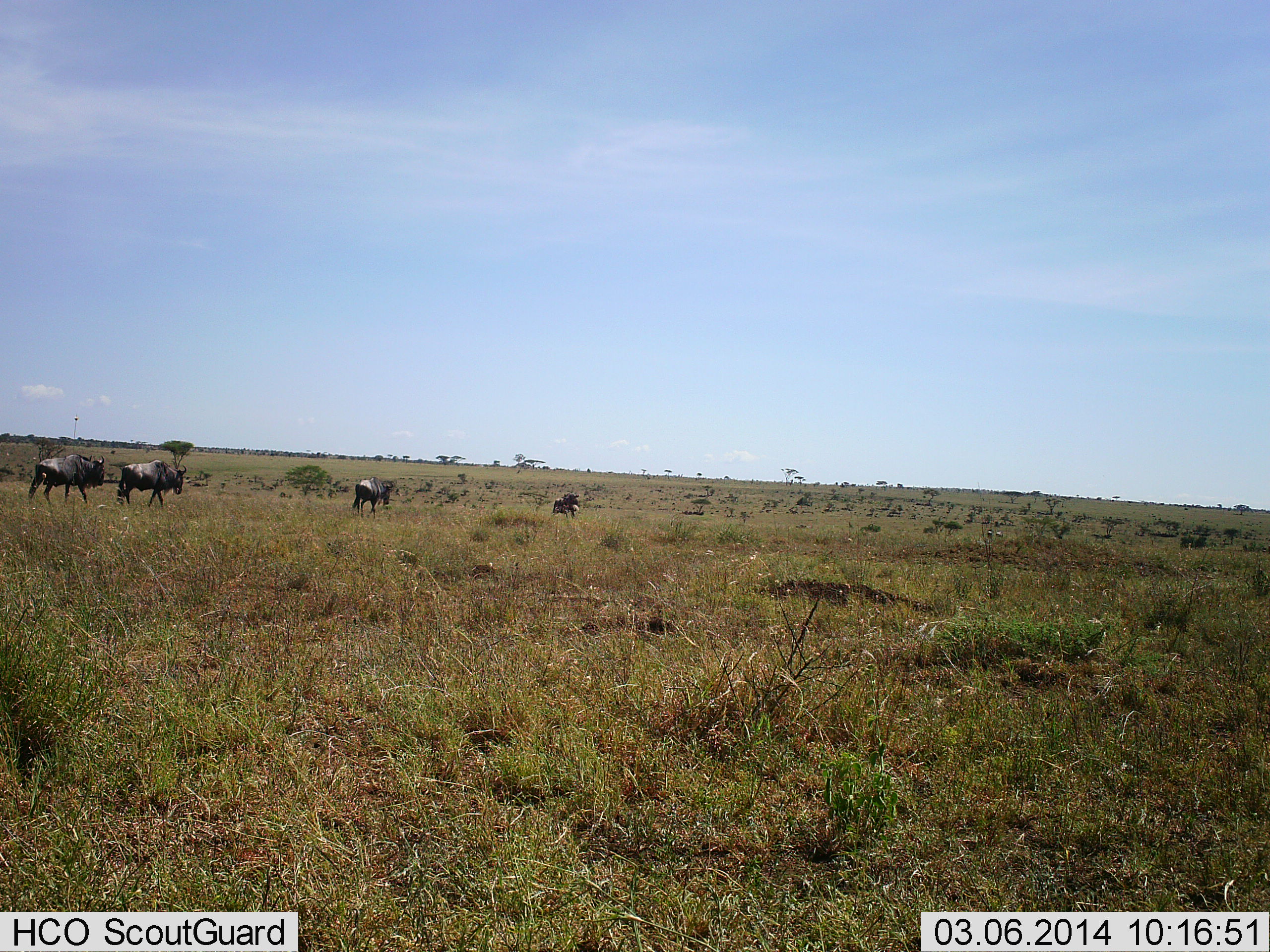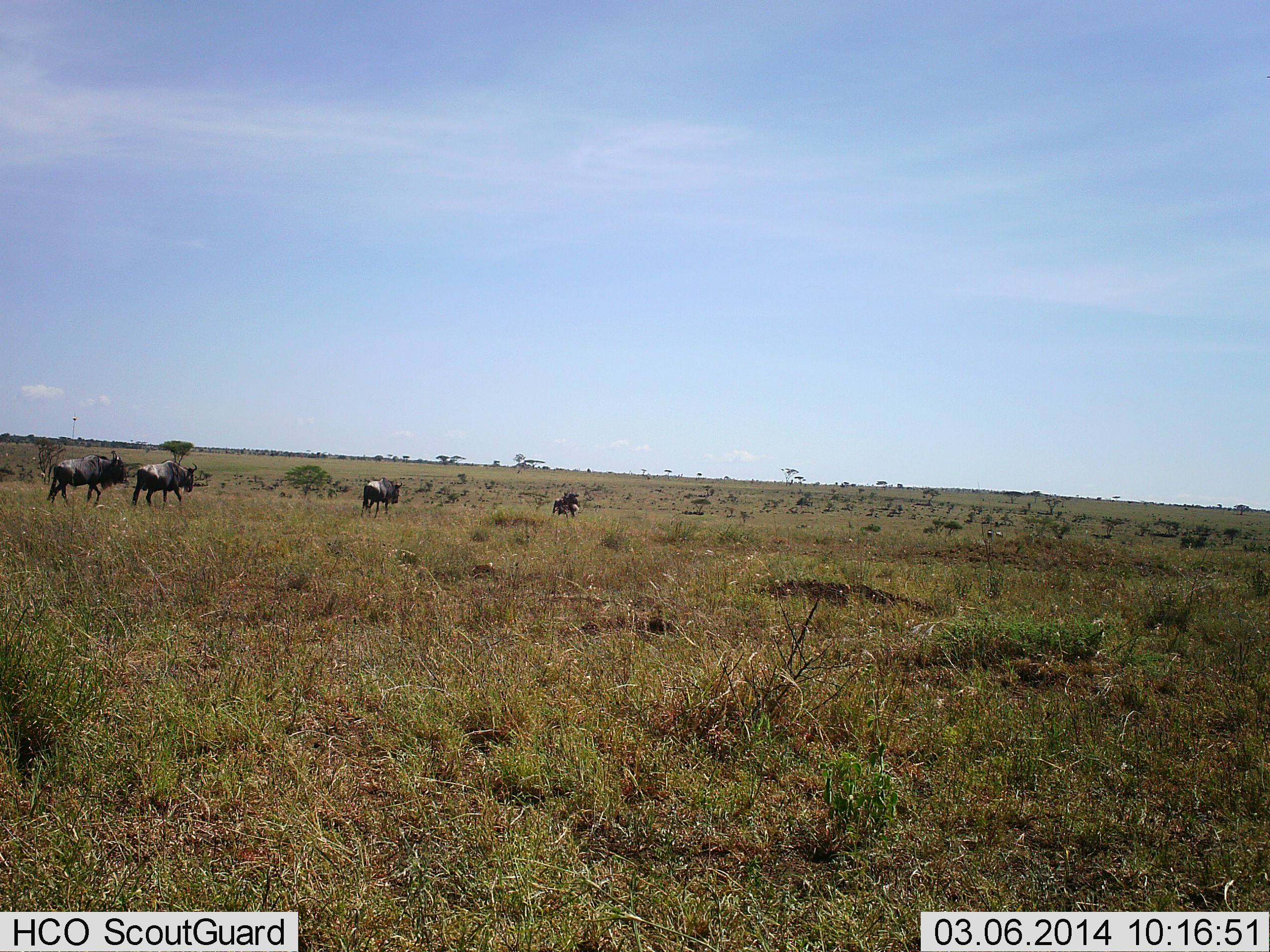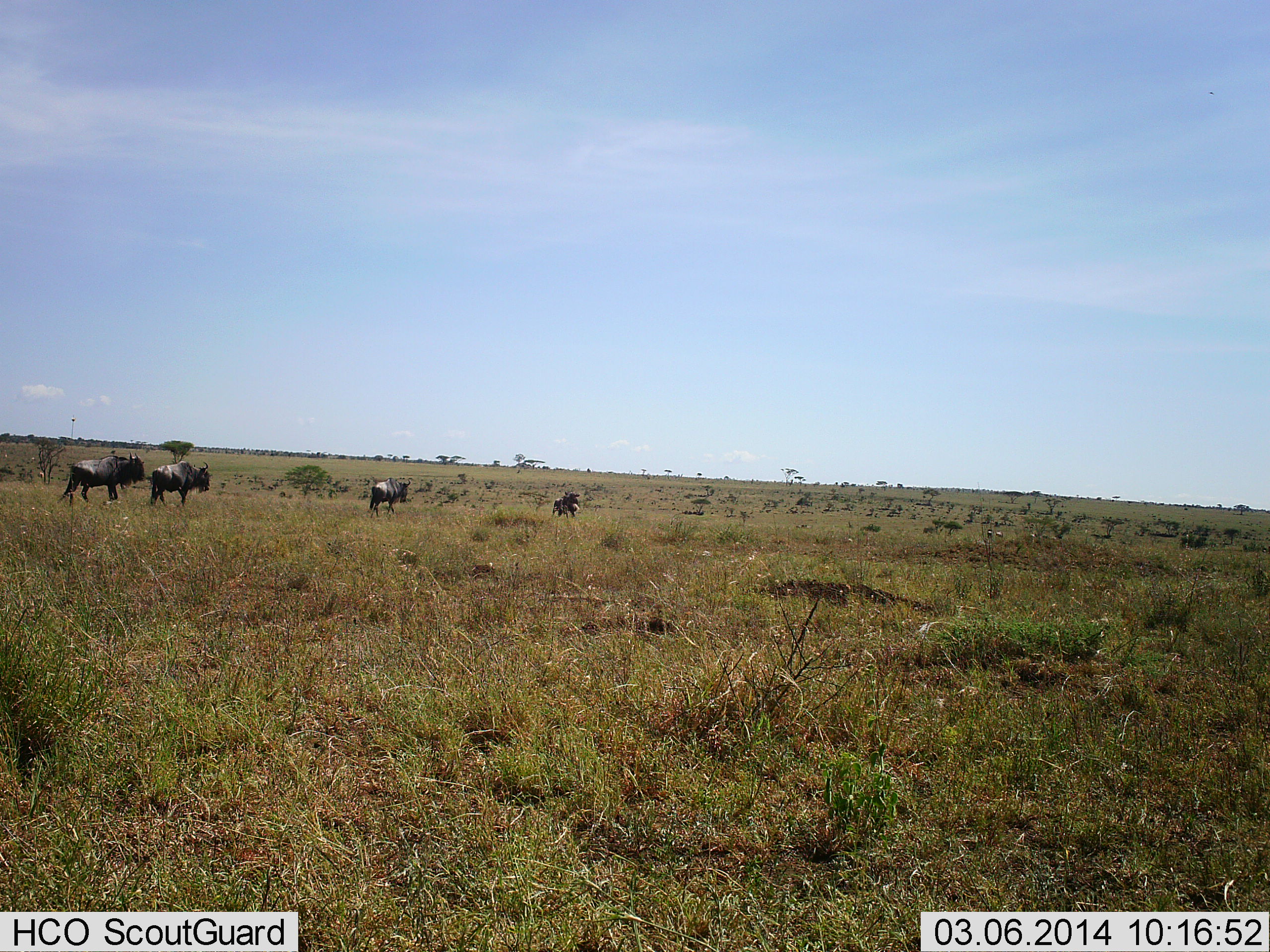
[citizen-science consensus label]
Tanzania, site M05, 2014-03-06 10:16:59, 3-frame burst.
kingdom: Animalia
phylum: Chordata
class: Mammalia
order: Artiodactyla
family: Bovidae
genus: Connochaetes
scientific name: Connochaetes taurinus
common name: blue wildebeest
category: wildebeest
Wildebeest (blue wildebeest) (Connochaetes taurinus), count 4. Behavior (volunteer vote fractions): standing 10%, resting 0%, moving 100%, interacting 0%. Young present (vote fraction): 0%. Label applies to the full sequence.